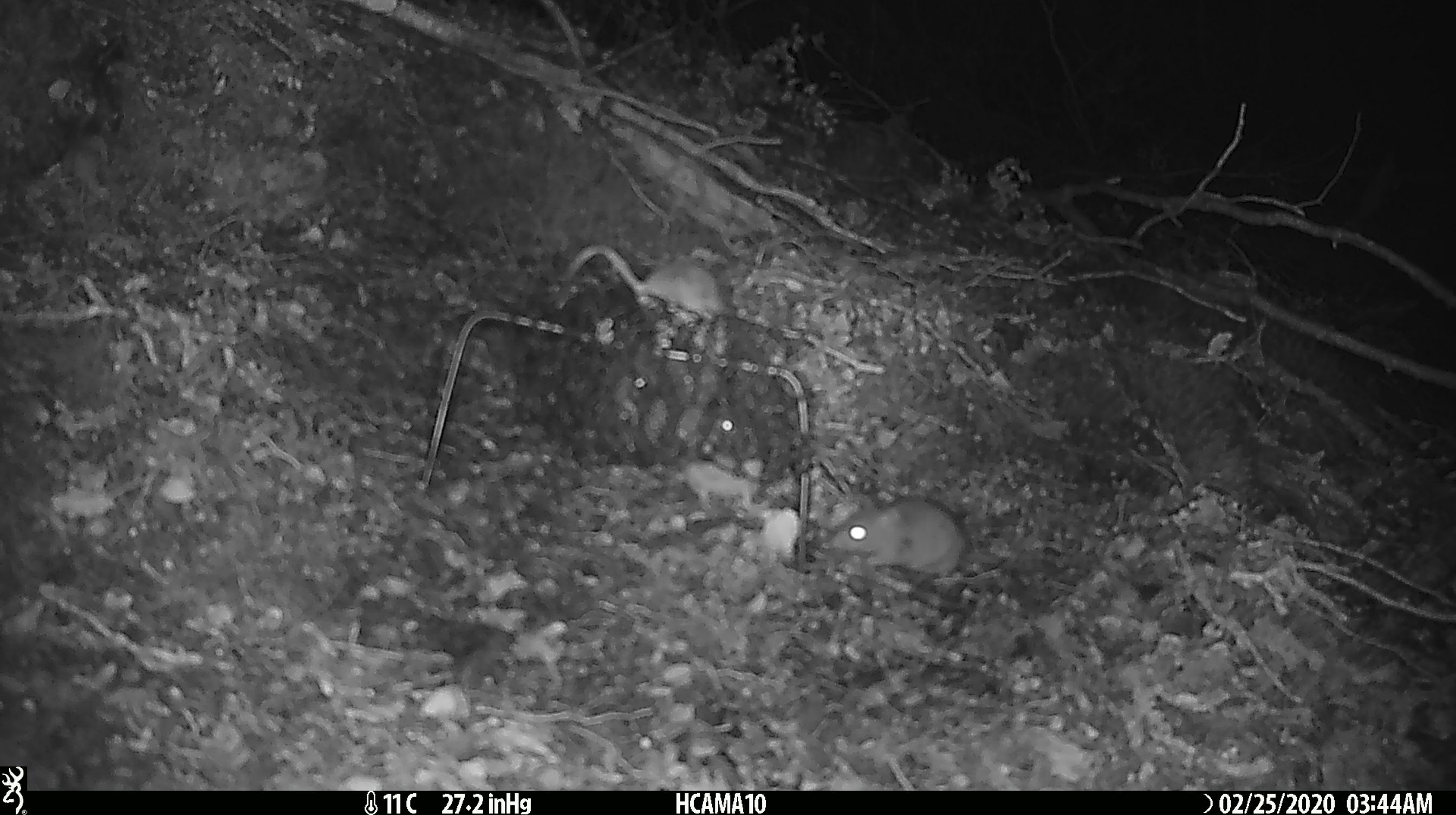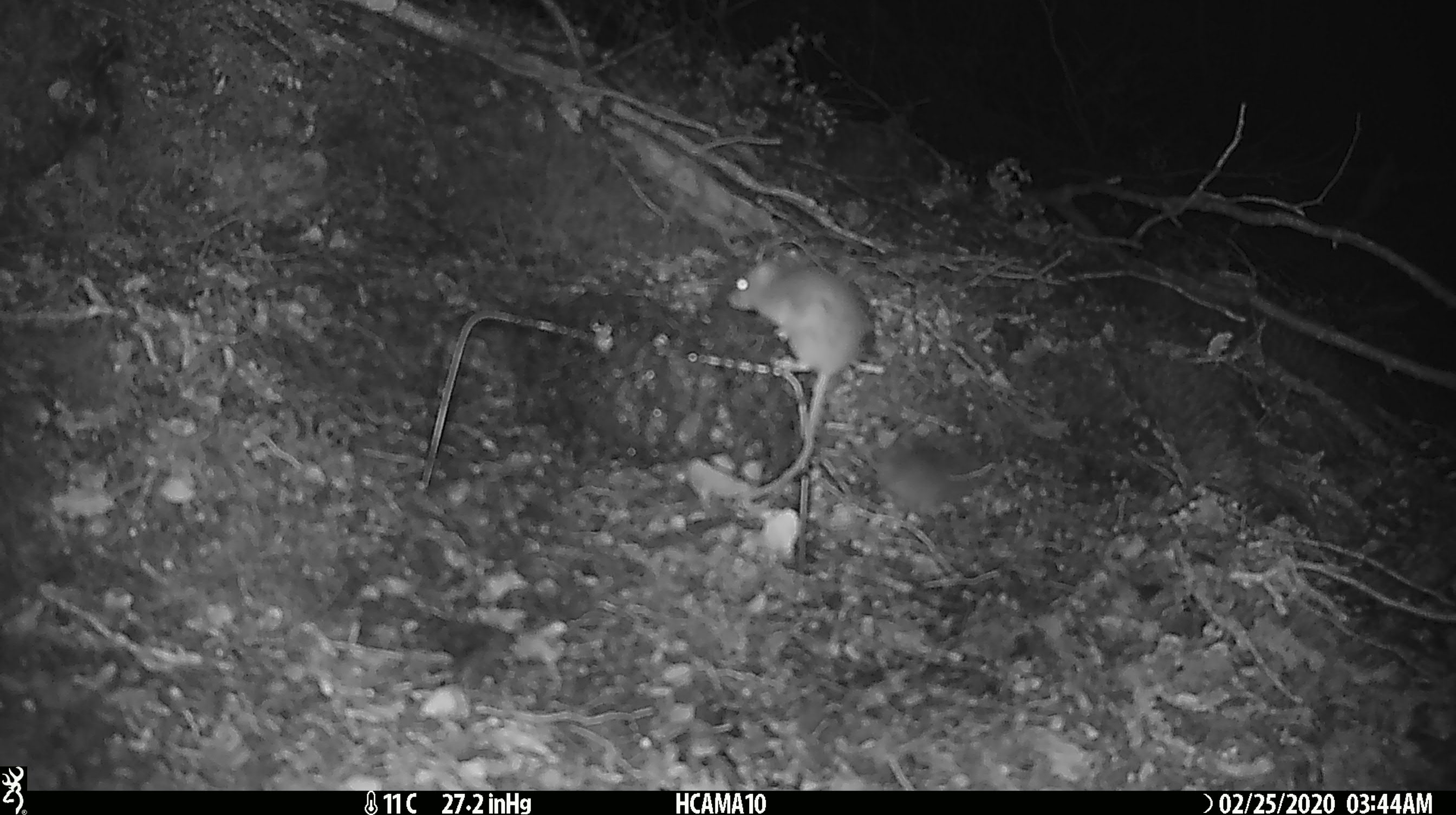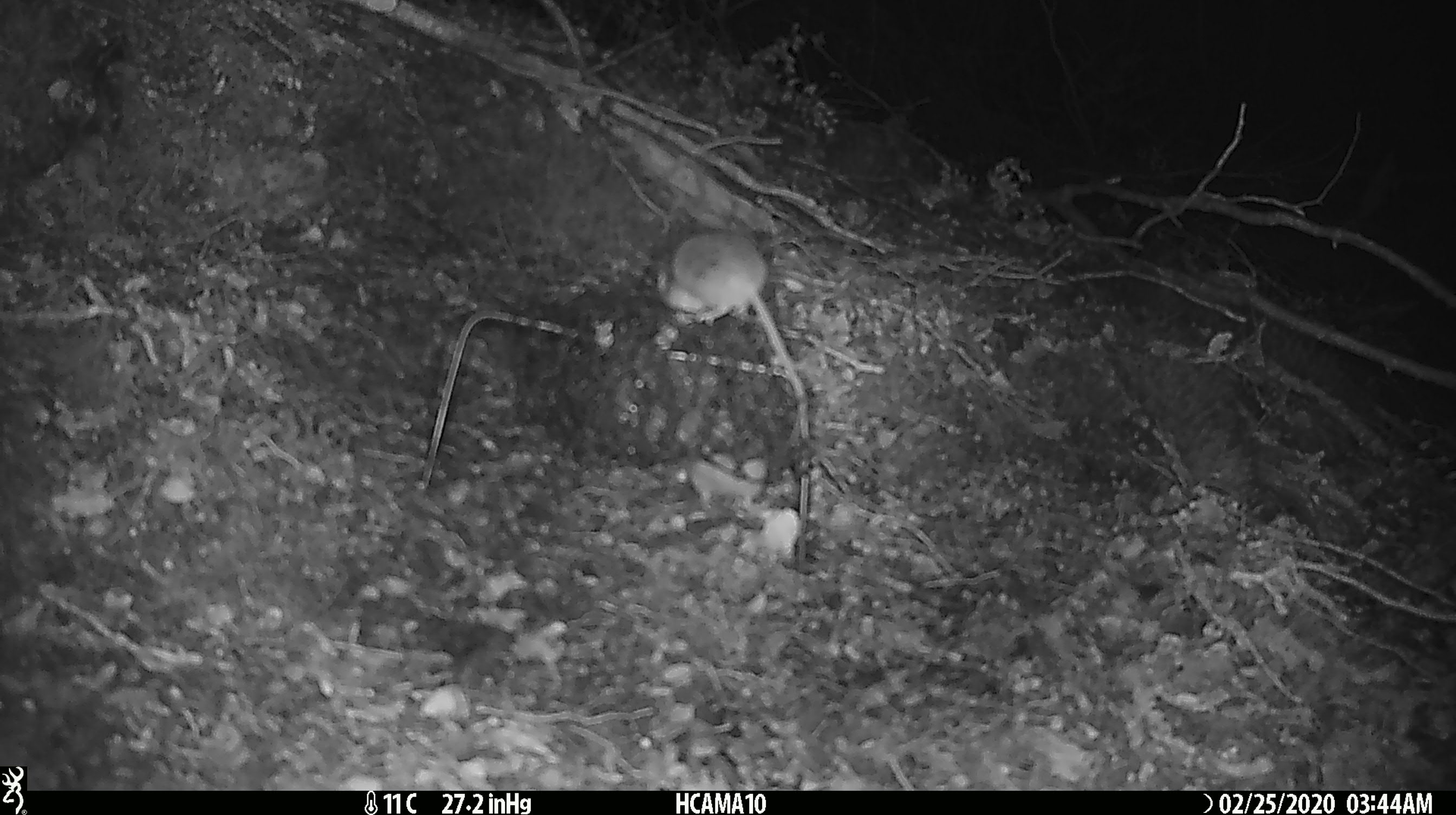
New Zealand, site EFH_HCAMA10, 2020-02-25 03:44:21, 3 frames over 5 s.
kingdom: Animalia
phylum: Chordata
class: Mammalia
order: Rodentia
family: Muridae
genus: Mus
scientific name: Mus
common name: mouse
Mouse (Mus).